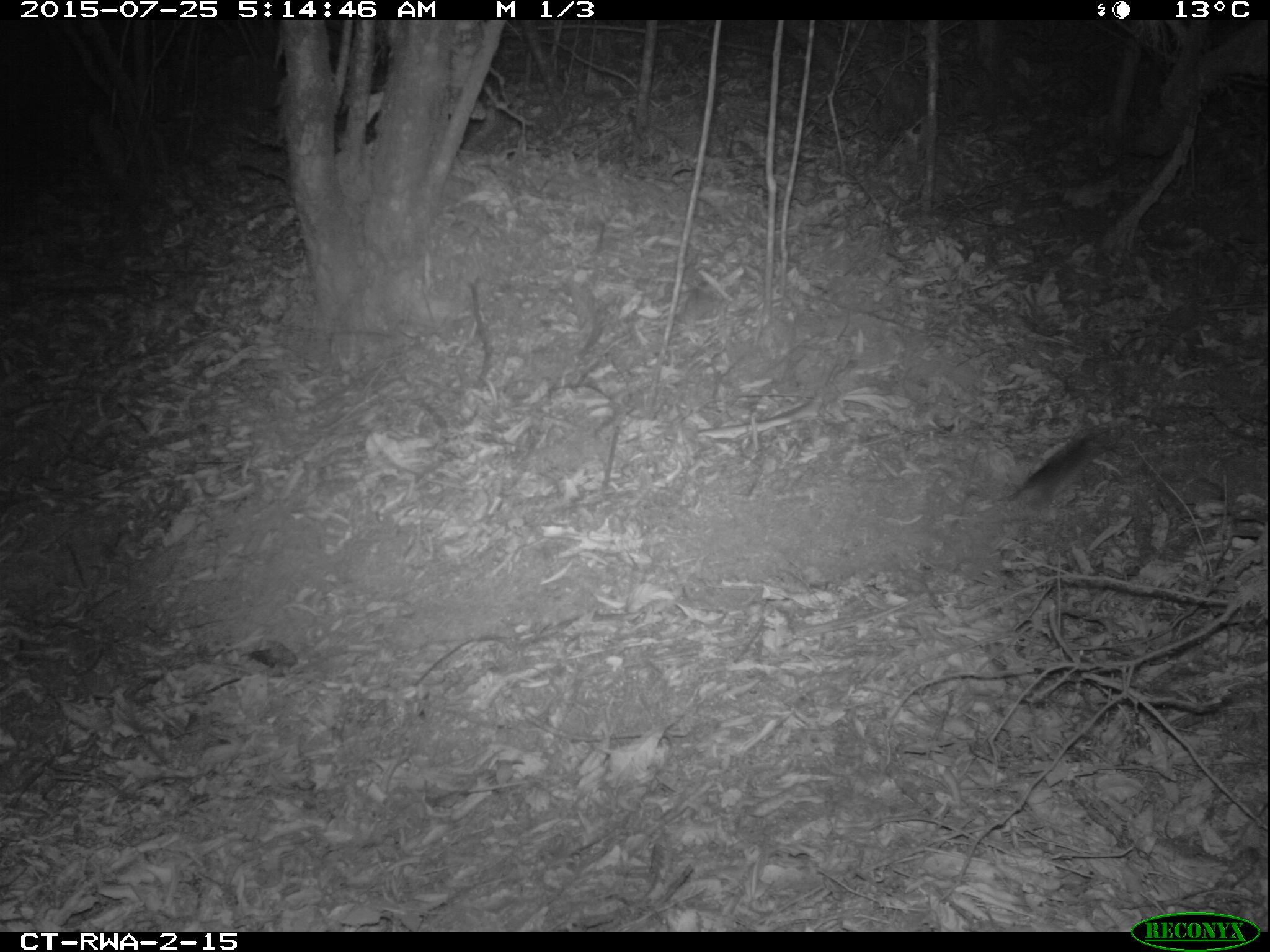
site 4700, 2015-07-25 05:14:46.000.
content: unidentified animal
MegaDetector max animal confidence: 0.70